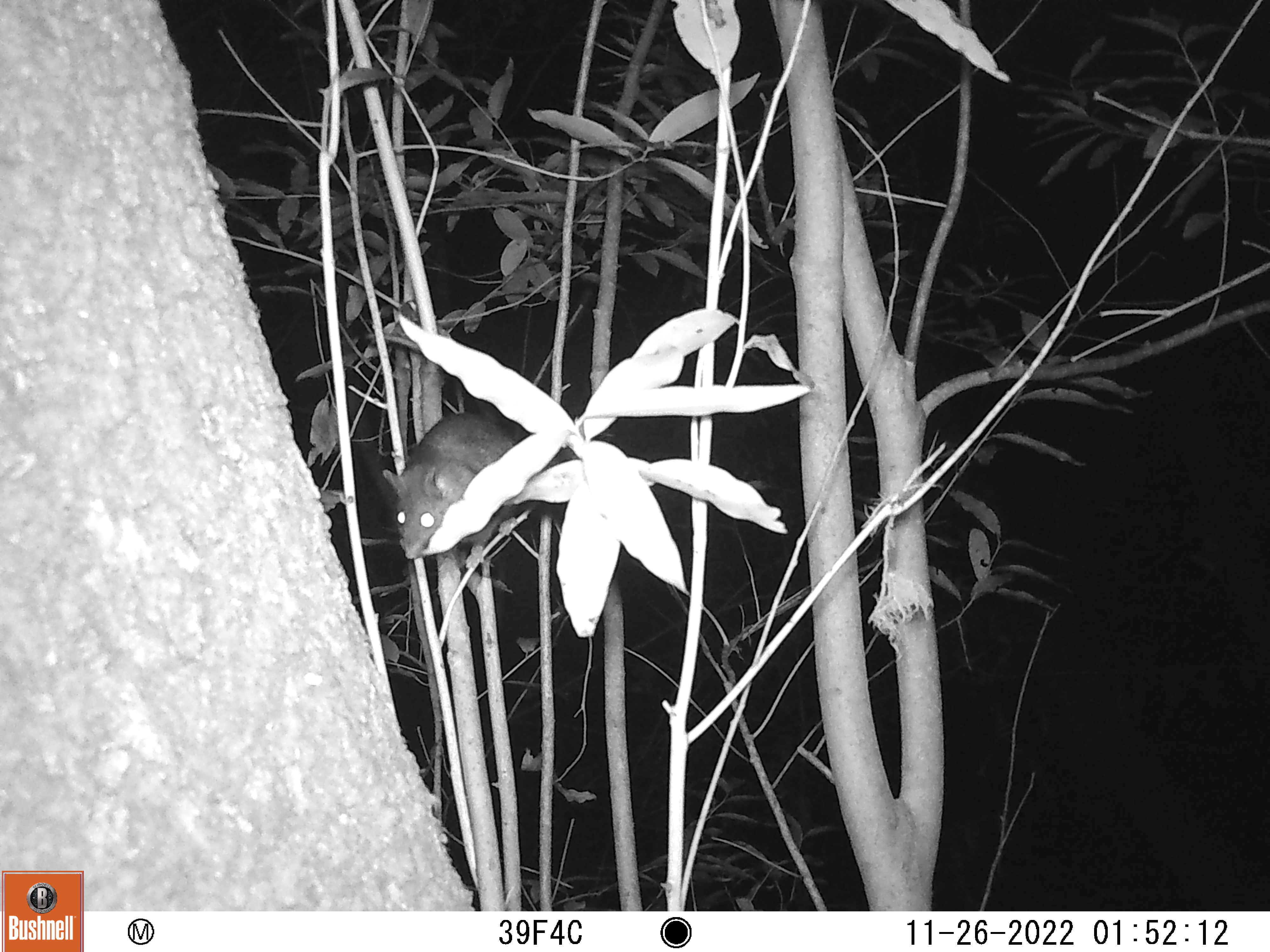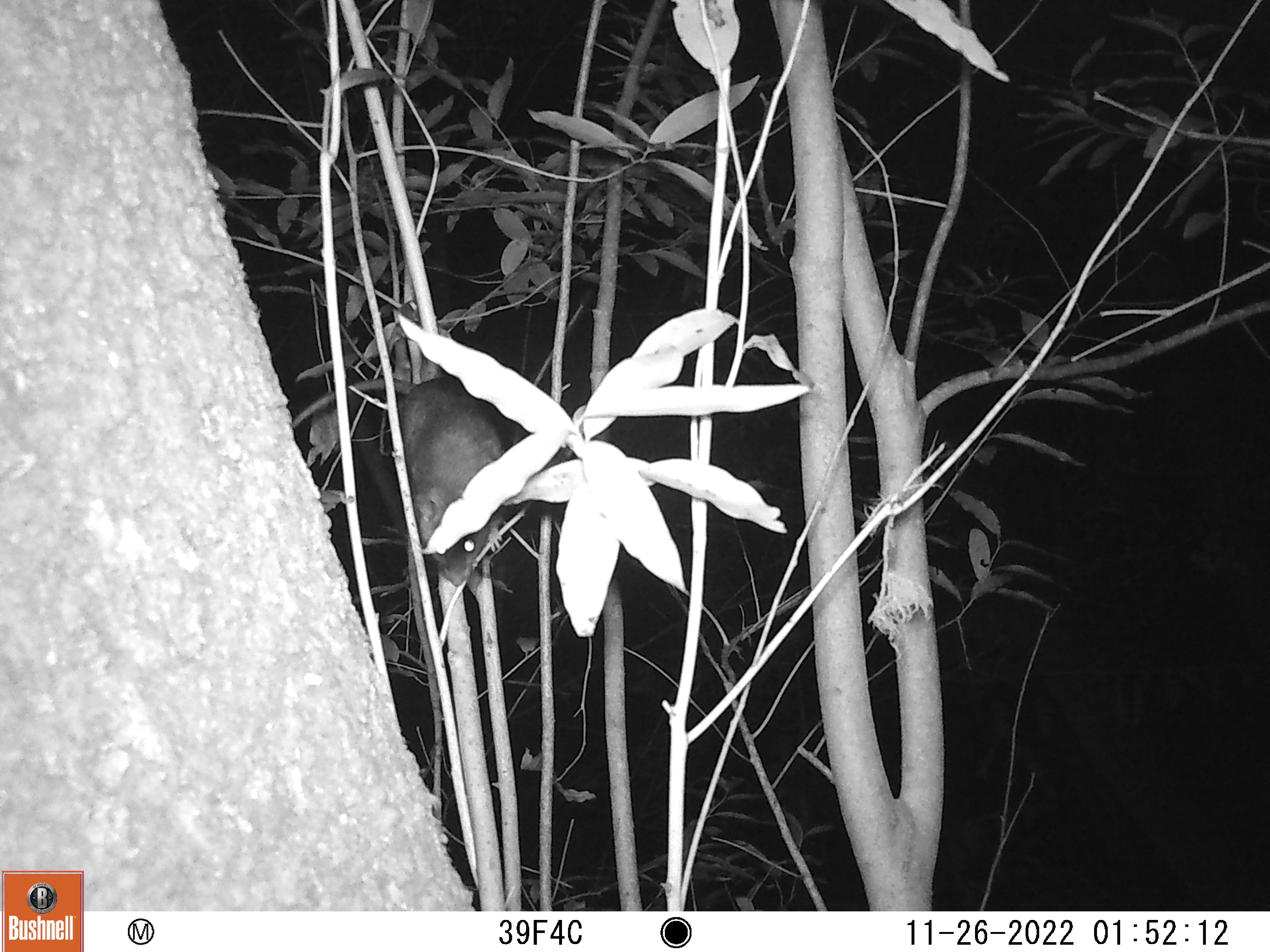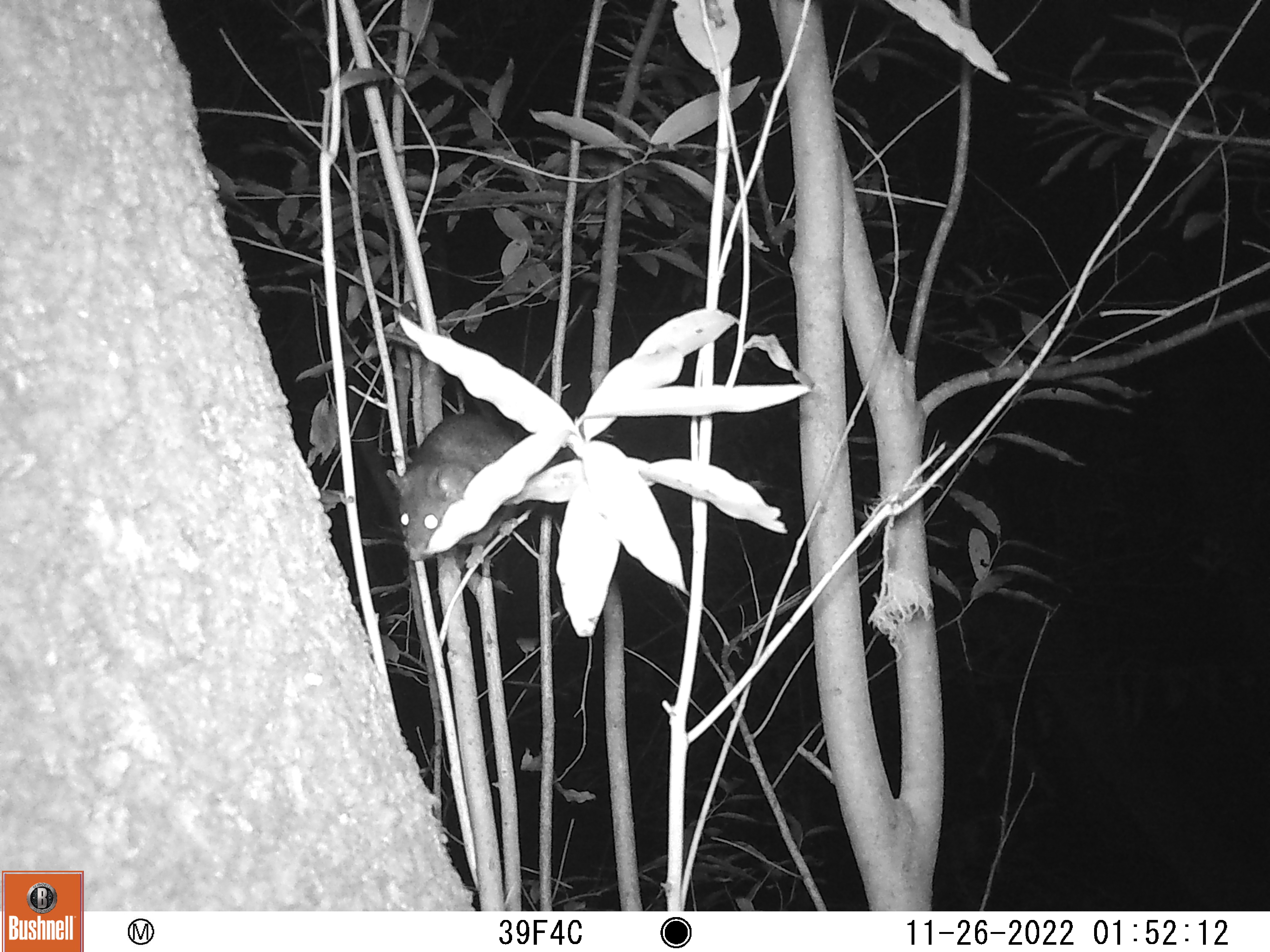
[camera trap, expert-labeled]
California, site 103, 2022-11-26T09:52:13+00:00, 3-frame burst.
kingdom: Animalia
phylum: Chordata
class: Mammalia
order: Rodentia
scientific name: Rodentia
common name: mouse or rat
Mouse or rat (Rodentia).